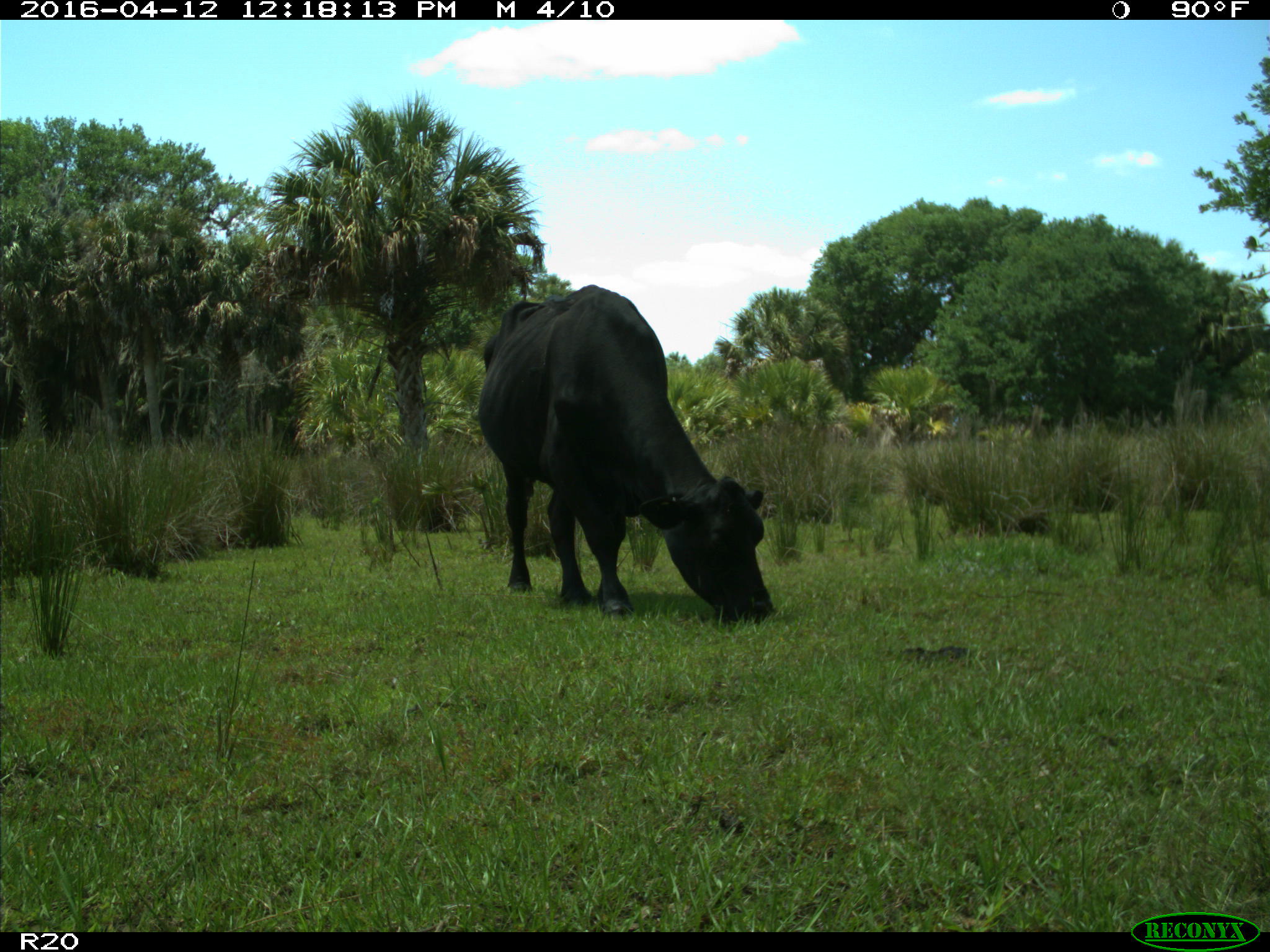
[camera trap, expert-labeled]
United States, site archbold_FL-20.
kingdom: Animalia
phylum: Chordata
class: Mammalia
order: Artiodactyla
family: Bovidae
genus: Bos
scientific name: Bos taurus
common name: domestic cow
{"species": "Bos taurus (domestic cow)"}